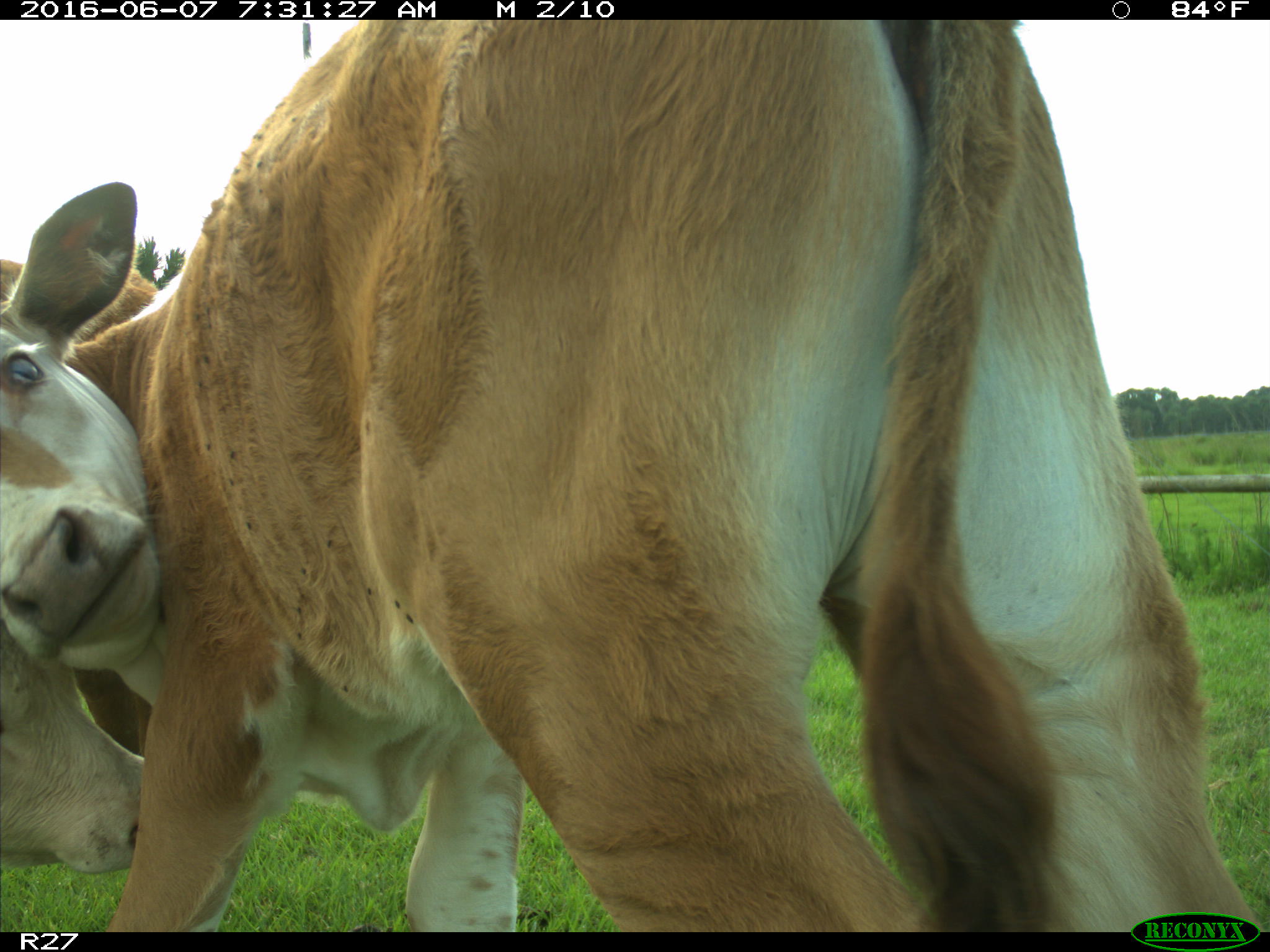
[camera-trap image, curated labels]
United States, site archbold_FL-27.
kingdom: Animalia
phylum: Chordata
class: Mammalia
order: Artiodactyla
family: Bovidae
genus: Bos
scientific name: Bos taurus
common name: domestic cow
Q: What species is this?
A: Bos taurus (domestic cow).